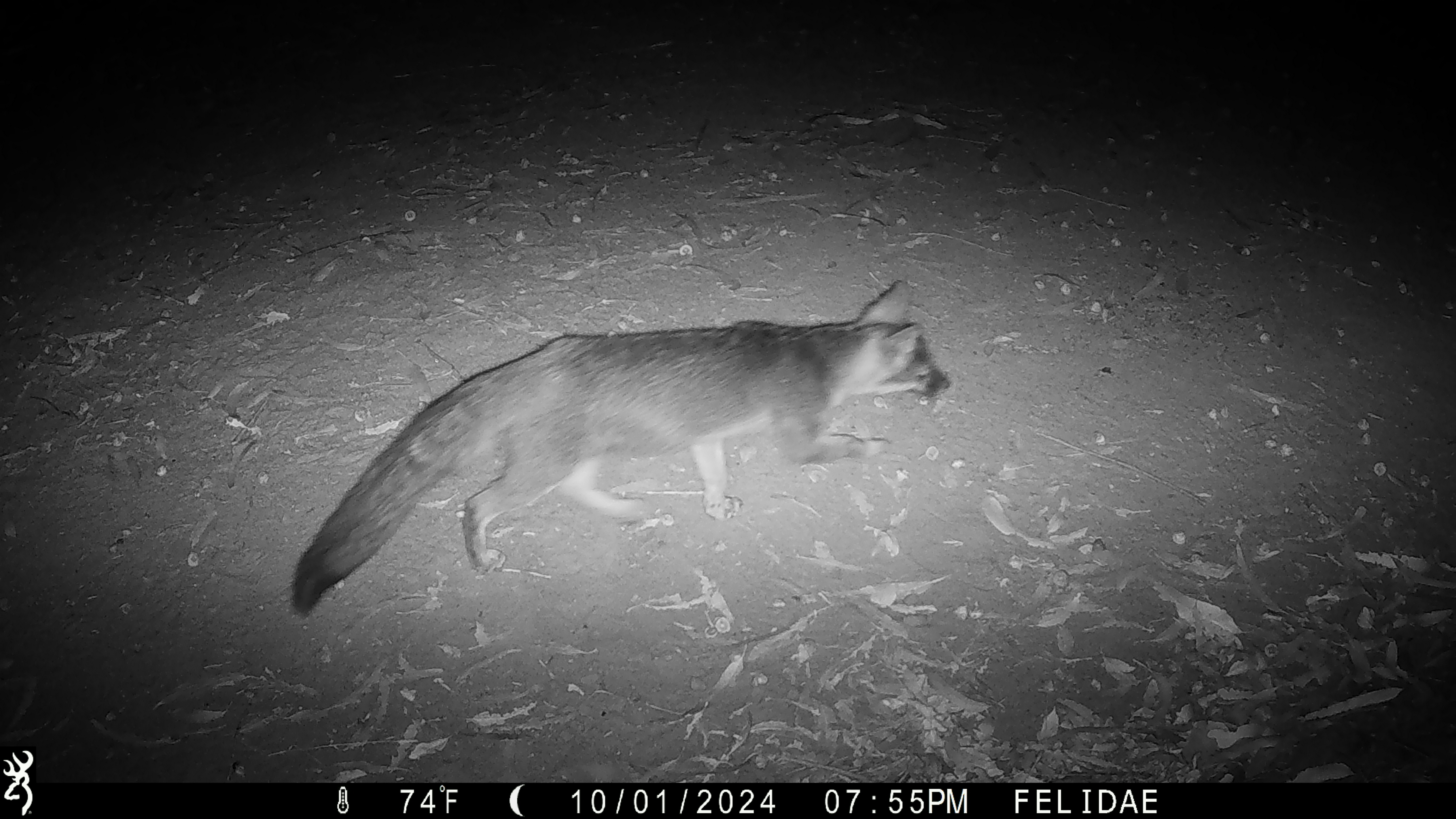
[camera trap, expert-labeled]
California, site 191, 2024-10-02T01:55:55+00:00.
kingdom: Animalia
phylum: Chordata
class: Mammalia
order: Carnivora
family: Canidae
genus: Urocyon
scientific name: Urocyon cinereoargenteus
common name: gray fox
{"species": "gray fox (Urocyon cinereoargenteus)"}